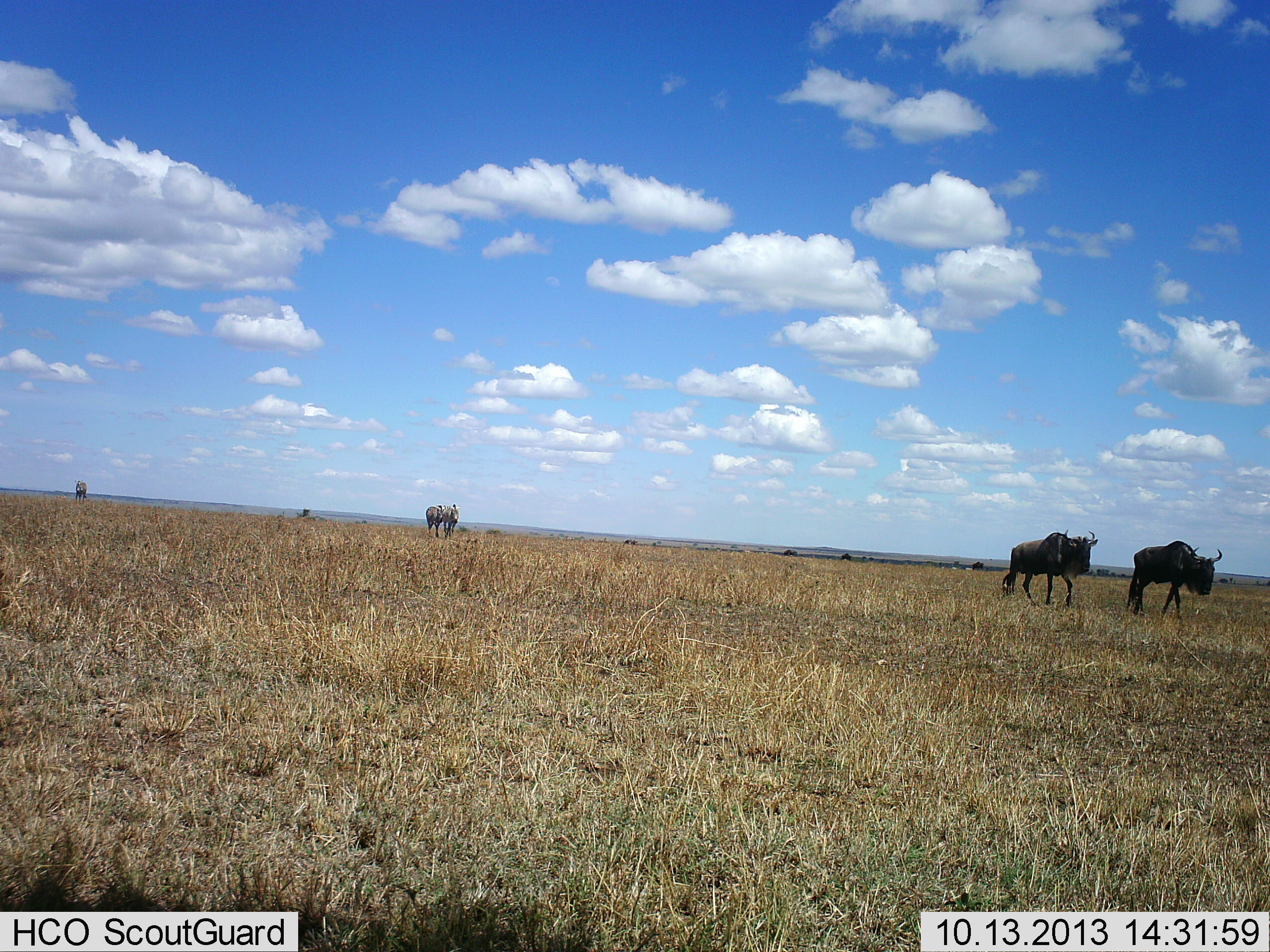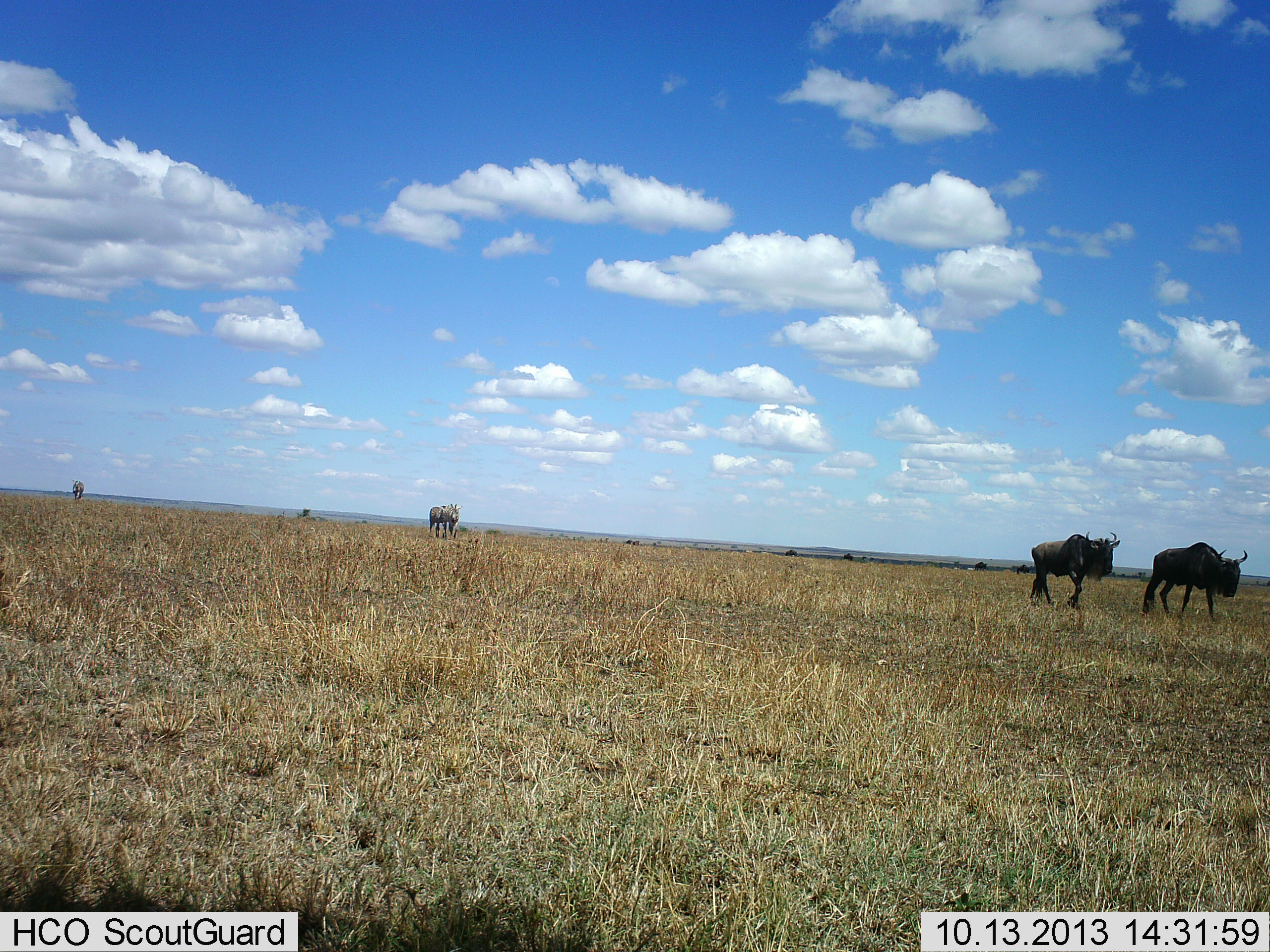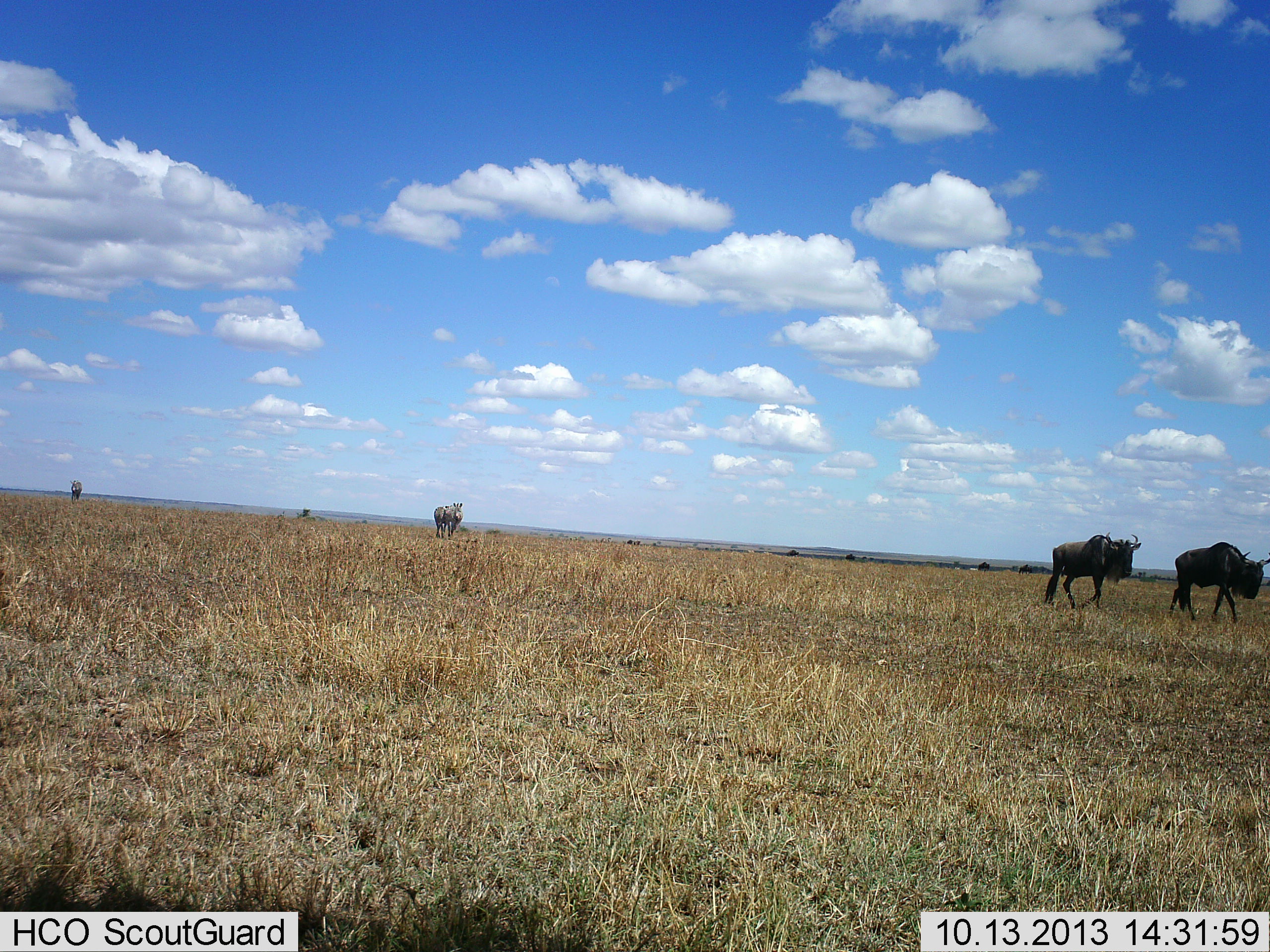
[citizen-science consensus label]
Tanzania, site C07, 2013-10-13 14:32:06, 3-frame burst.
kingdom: Animalia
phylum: Chordata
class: Mammalia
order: Artiodactyla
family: Bovidae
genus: Connochaetes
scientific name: Connochaetes taurinus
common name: blue wildebeest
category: wildebeest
Wildebeest (blue wildebeest) (Connochaetes taurinus), count 4. Behavior (volunteer vote fractions): standing 8%, resting 0%, moving 100%, interacting 0%. Young present (vote fraction): 0%. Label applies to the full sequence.